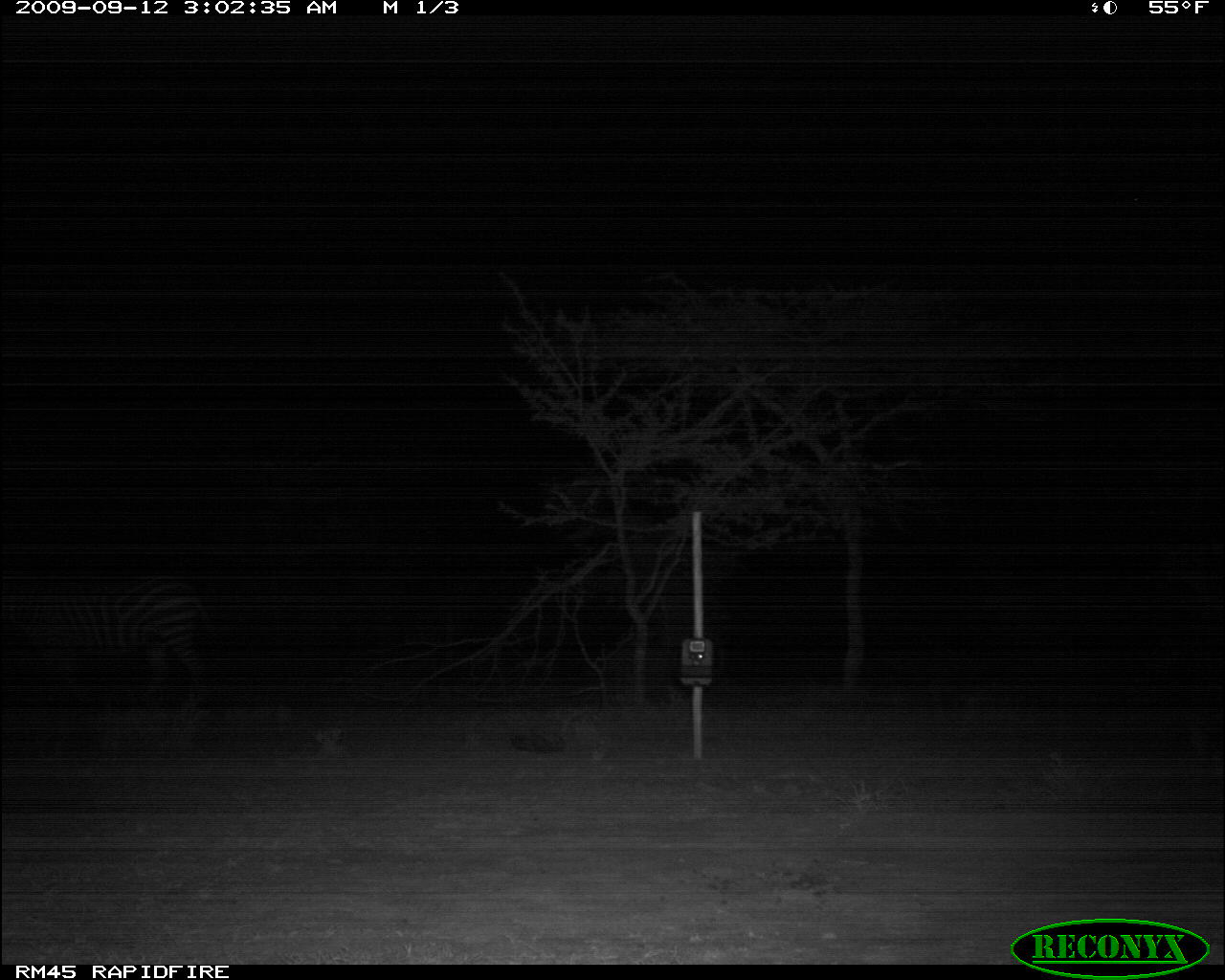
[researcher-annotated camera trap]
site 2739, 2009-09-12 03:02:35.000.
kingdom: Animalia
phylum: Chordata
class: Mammalia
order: Perissodactyla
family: Equidae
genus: Equus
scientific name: Equus quagga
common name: plains zebra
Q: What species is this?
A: Equus quagga (plains zebra).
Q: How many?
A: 1.